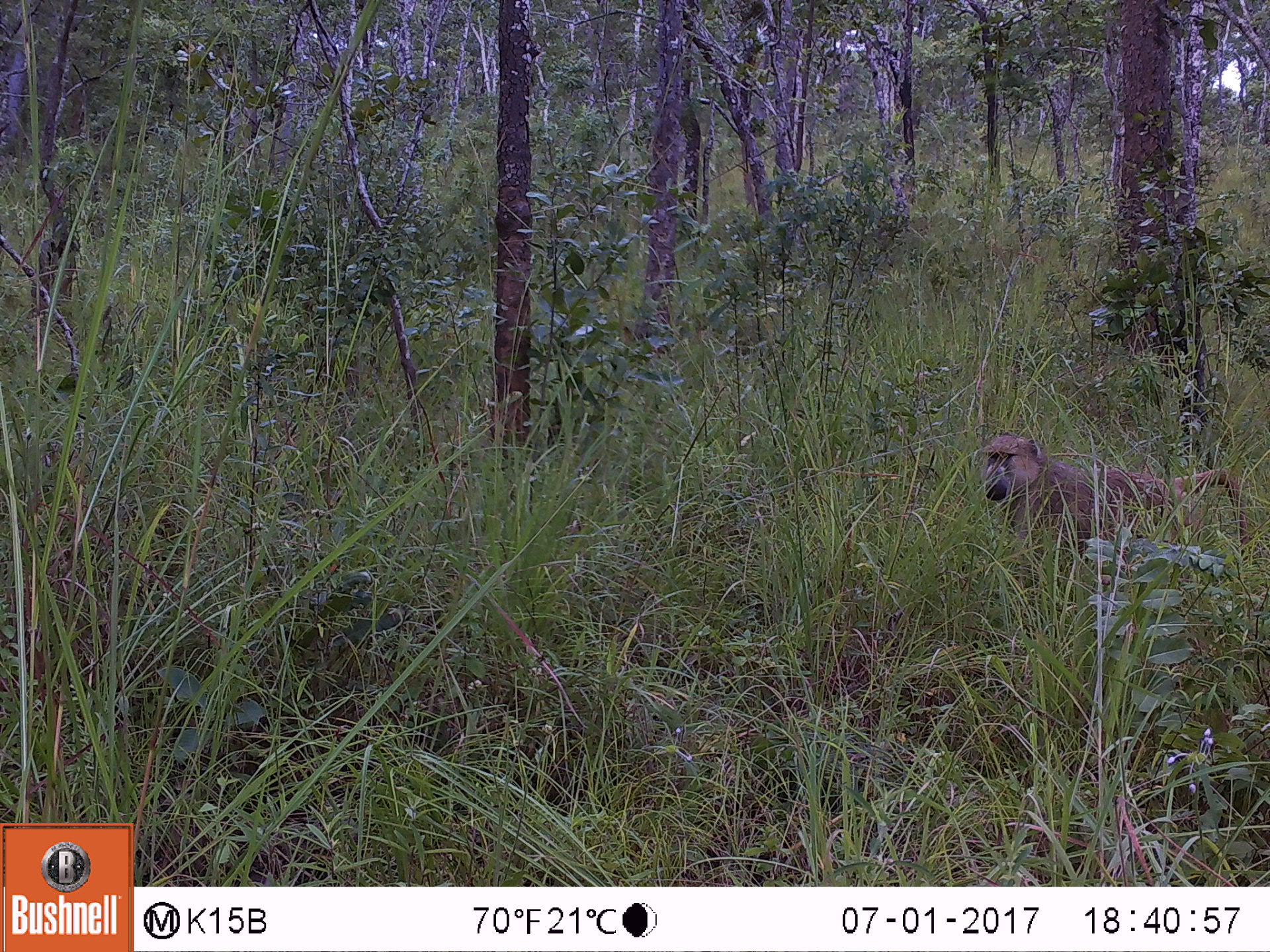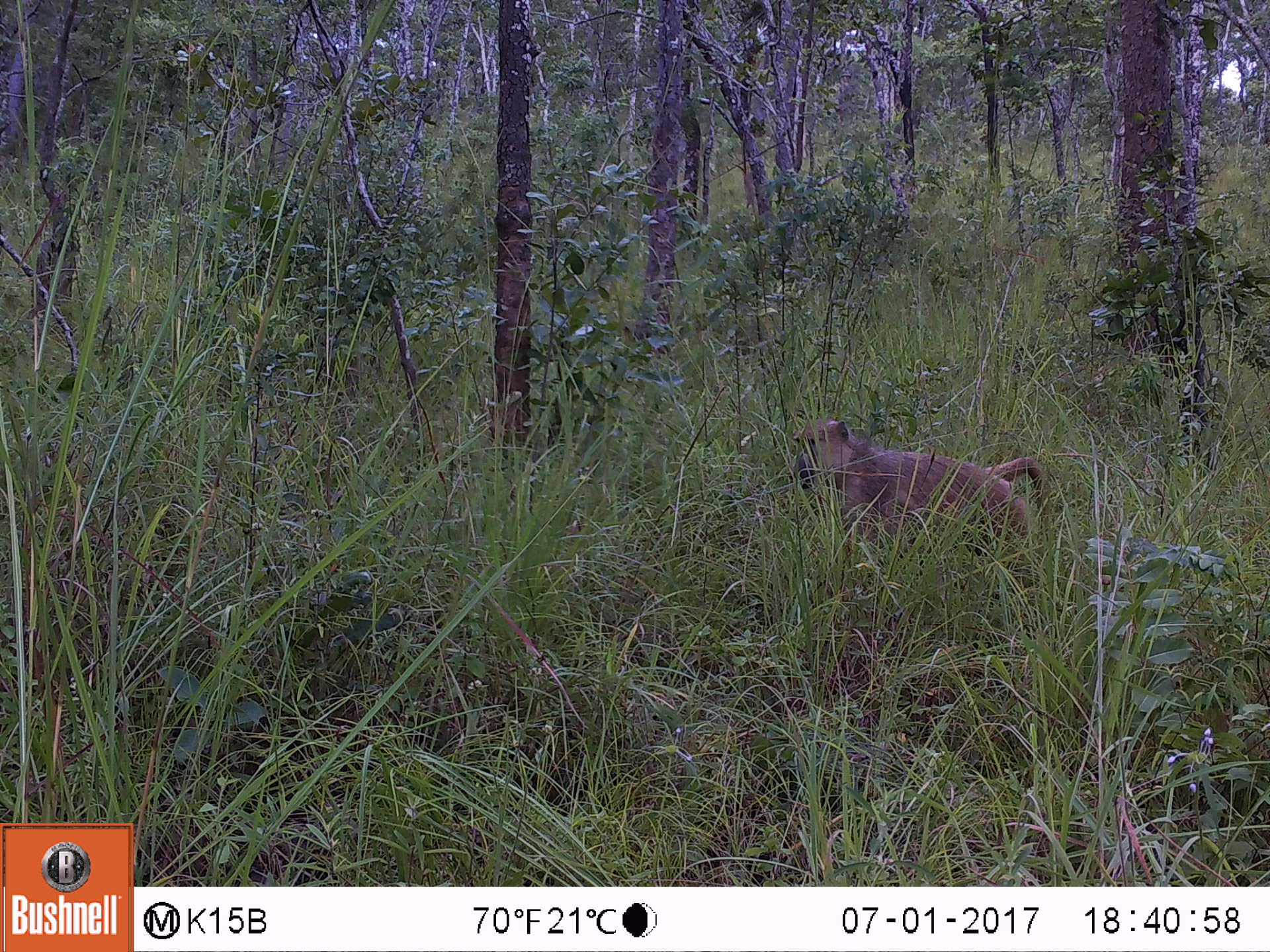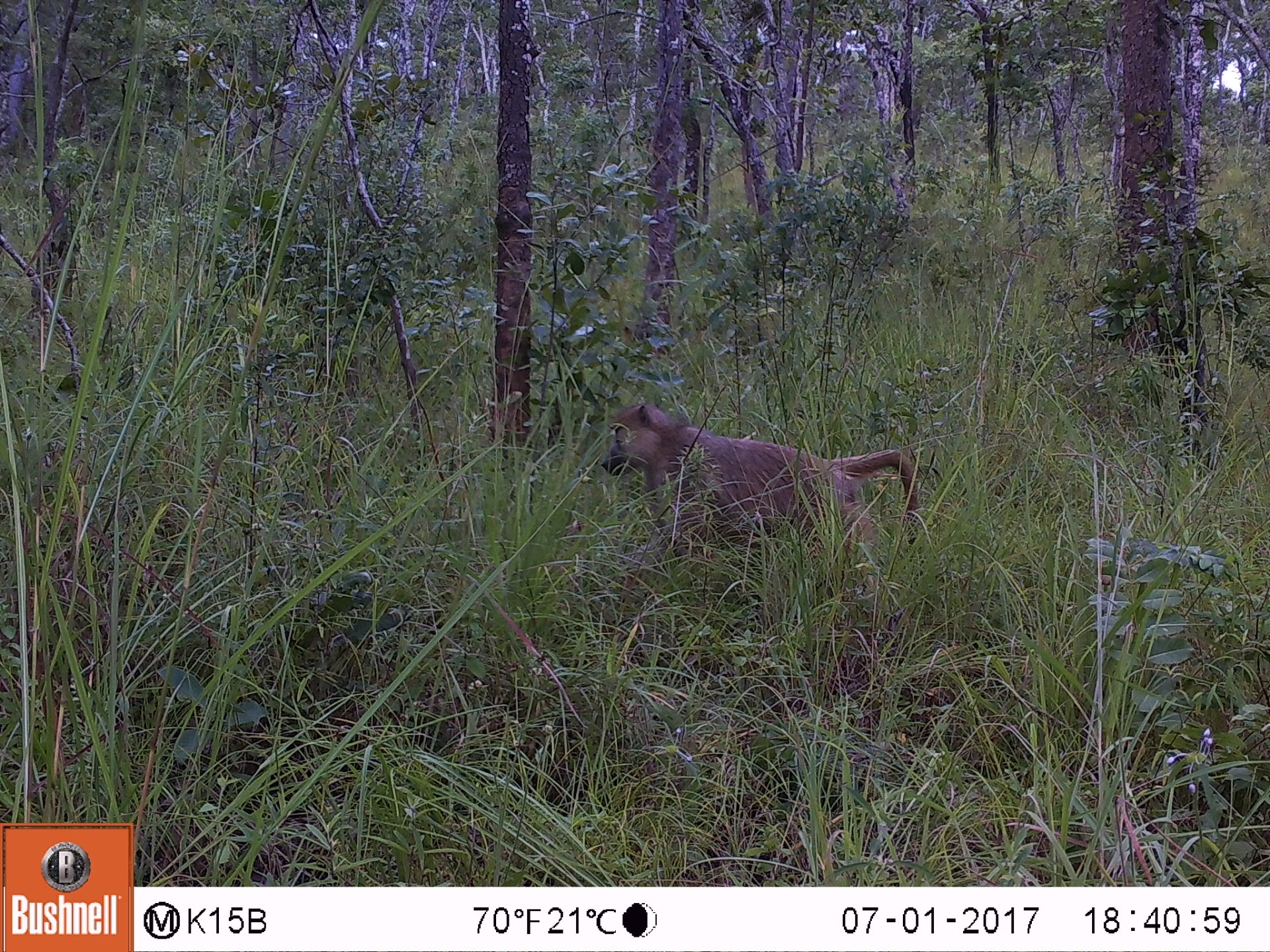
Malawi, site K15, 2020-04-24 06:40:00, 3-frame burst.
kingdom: Animalia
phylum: Chordata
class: Mammalia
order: Primates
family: Cercopithecidae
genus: Papio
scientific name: Papio cynocephalus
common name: yellow baboon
Yellow baboon (Papio cynocephalus), count 1.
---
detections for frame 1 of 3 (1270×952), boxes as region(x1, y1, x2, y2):
yellow baboon: region(980, 433, 1249, 564)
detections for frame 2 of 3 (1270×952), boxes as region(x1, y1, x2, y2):
yellow baboon: region(792, 416, 1052, 555)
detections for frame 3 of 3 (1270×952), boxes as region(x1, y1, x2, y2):
yellow baboon: region(592, 397, 924, 596)